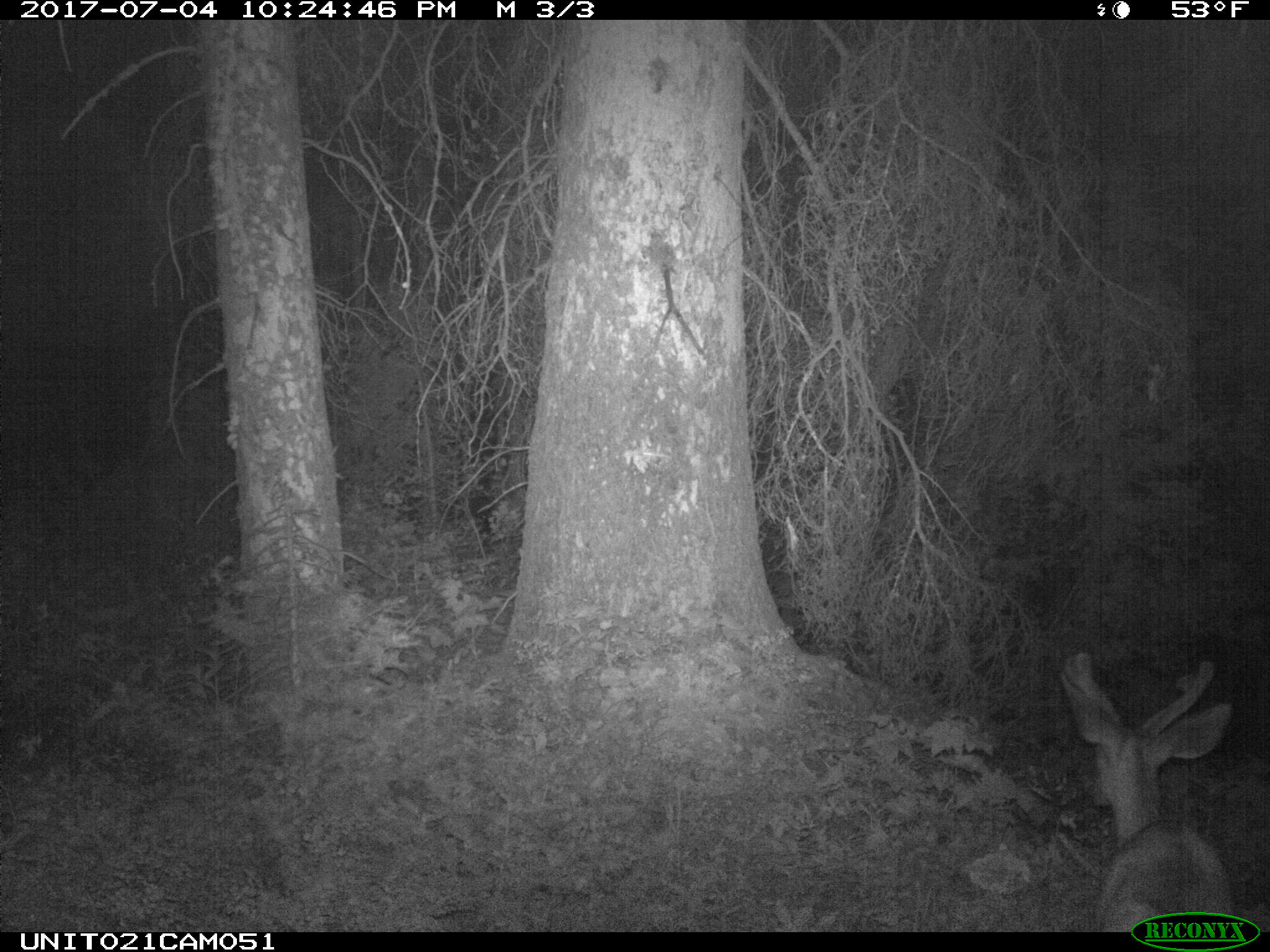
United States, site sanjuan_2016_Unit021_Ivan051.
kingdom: Animalia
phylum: Chordata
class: Mammalia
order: Artiodactyla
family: Cervidae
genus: Odocoileus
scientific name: Odocoileus hemionus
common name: mule deer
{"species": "Odocoileus hemionus (mule deer)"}